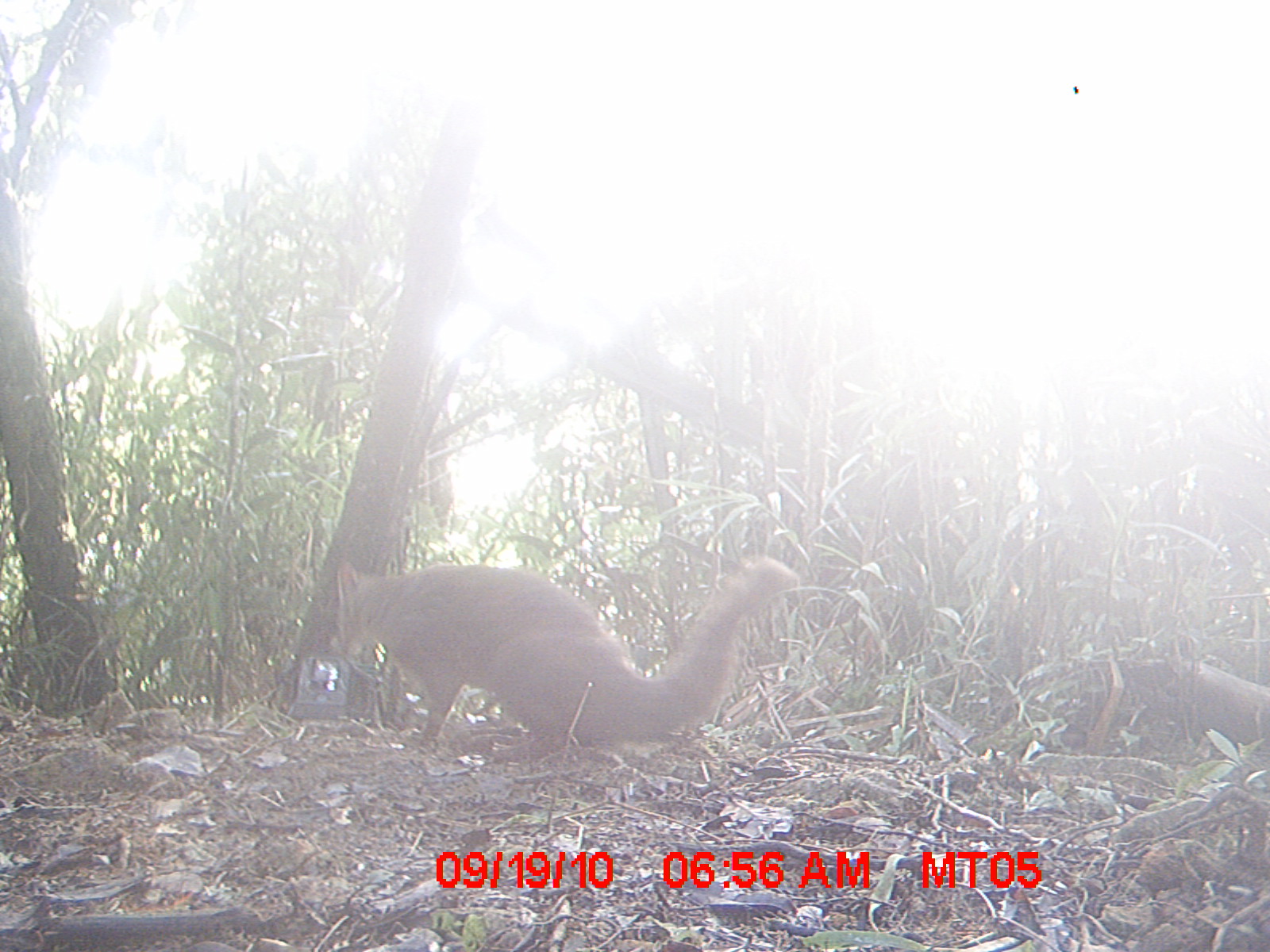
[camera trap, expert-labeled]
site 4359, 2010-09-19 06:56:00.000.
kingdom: Animalia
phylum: Chordata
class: Mammalia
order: Carnivora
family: Eupleridae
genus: Eupleres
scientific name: Eupleres goudotii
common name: falanouc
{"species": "Eupleres goudotii (falanouc)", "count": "1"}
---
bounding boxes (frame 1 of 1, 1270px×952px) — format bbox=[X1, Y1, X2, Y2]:
eupleres goudotii: bbox=[333, 554, 801, 762]